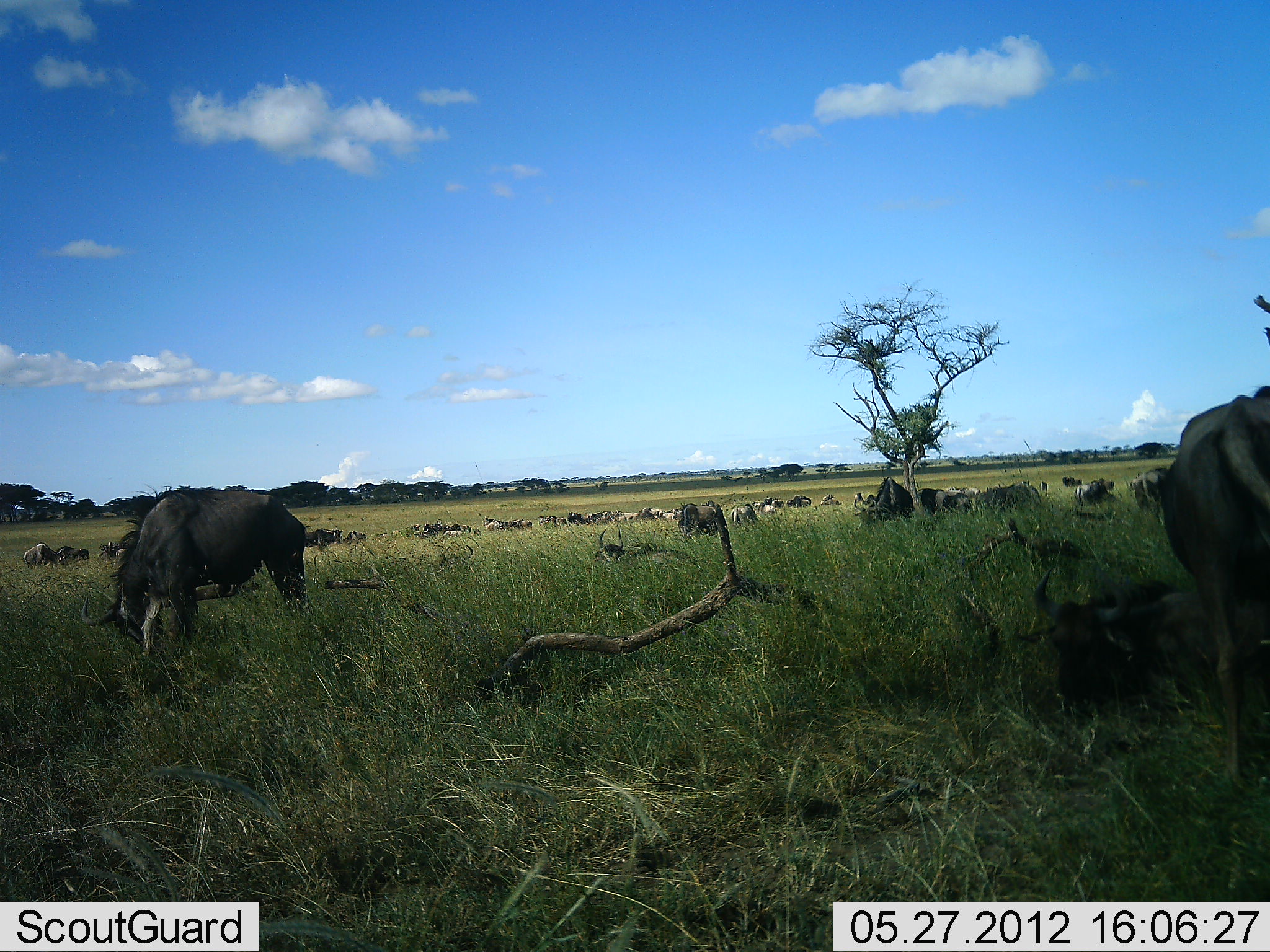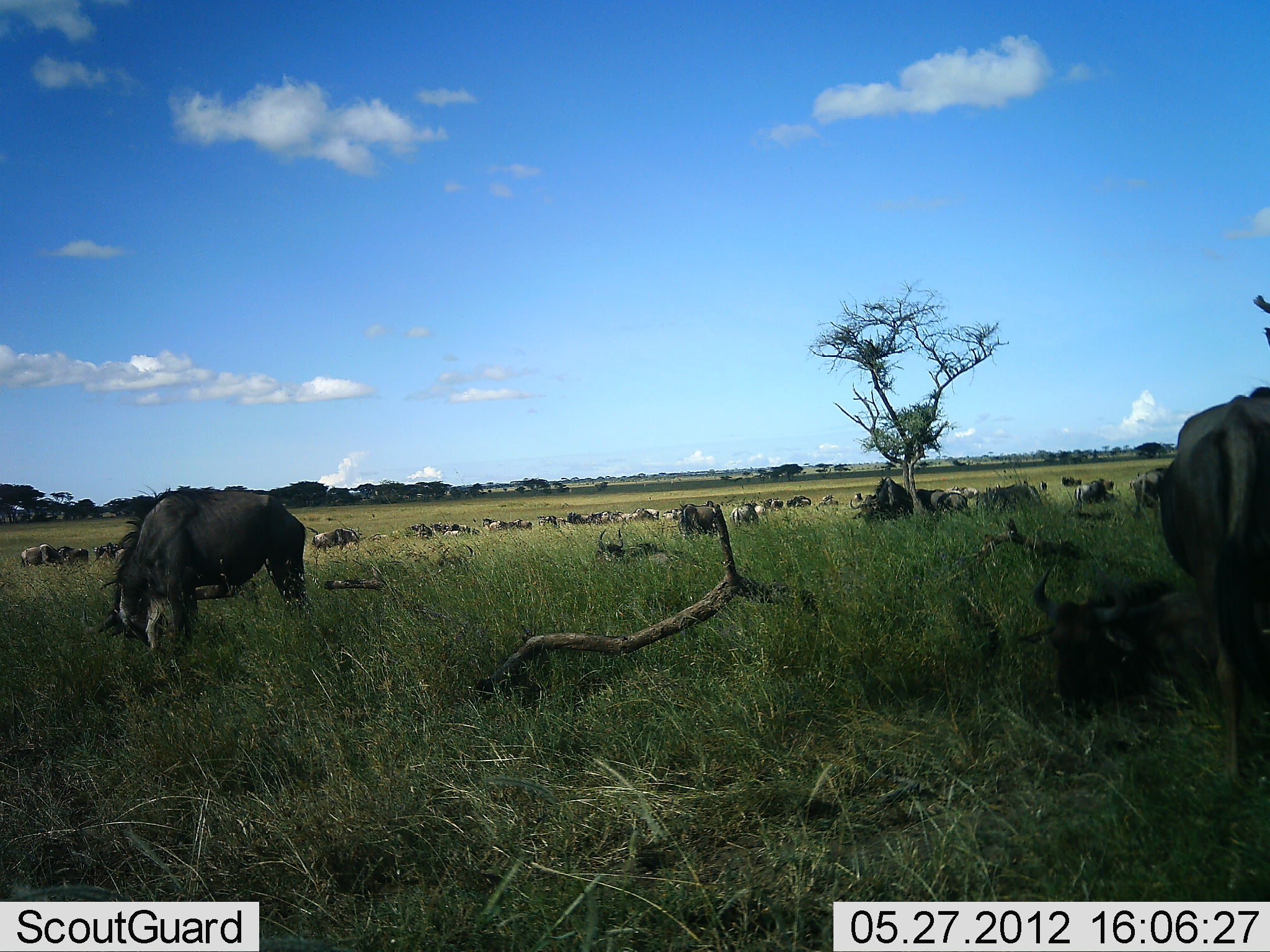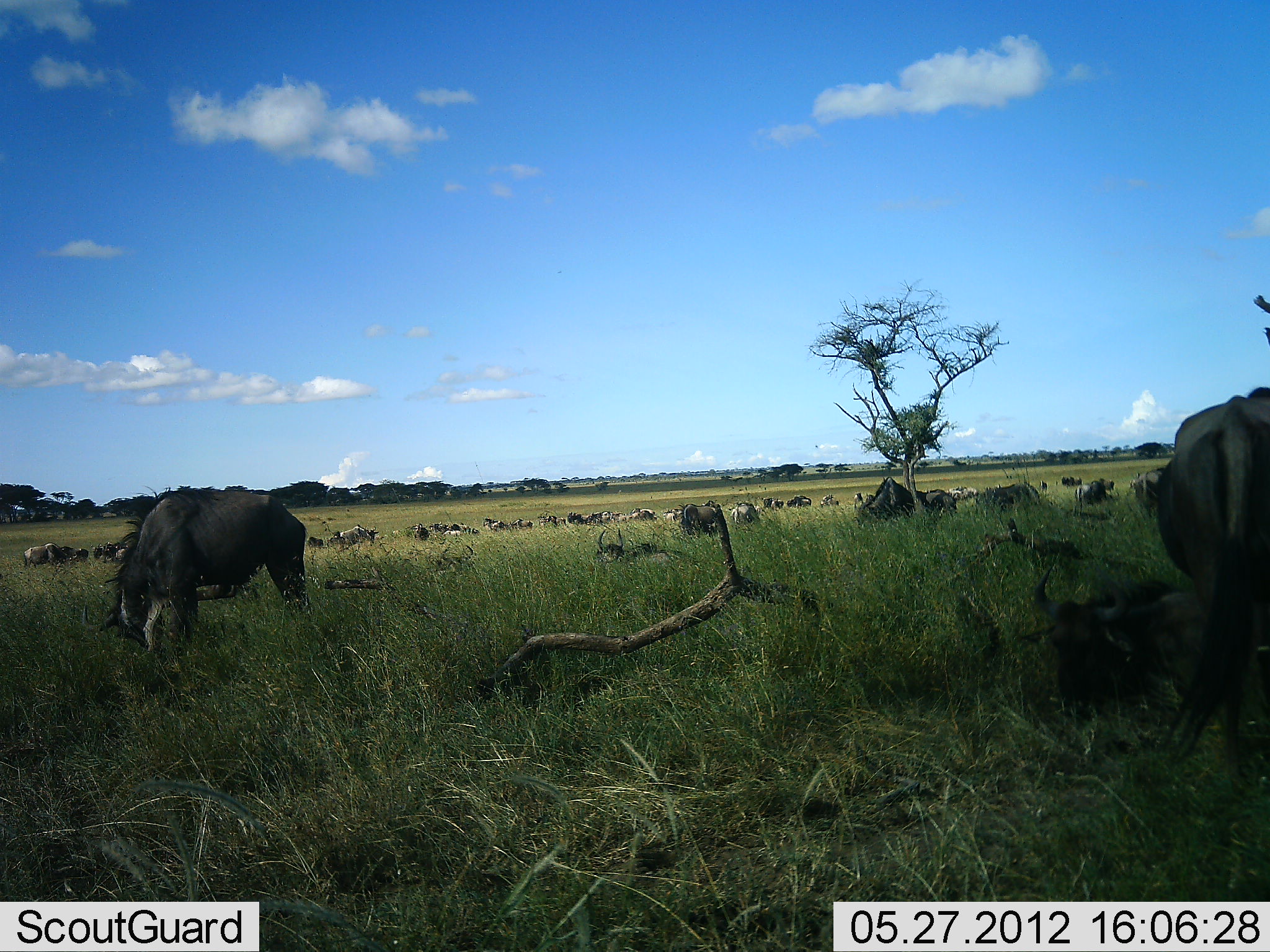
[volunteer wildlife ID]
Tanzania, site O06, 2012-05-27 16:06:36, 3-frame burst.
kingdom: Animalia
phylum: Chordata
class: Mammalia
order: Artiodactyla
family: Bovidae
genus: Connochaetes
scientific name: Connochaetes taurinus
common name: blue wildebeest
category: wildebeest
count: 11-50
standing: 52%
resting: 26%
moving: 30%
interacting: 0%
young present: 7%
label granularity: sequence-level